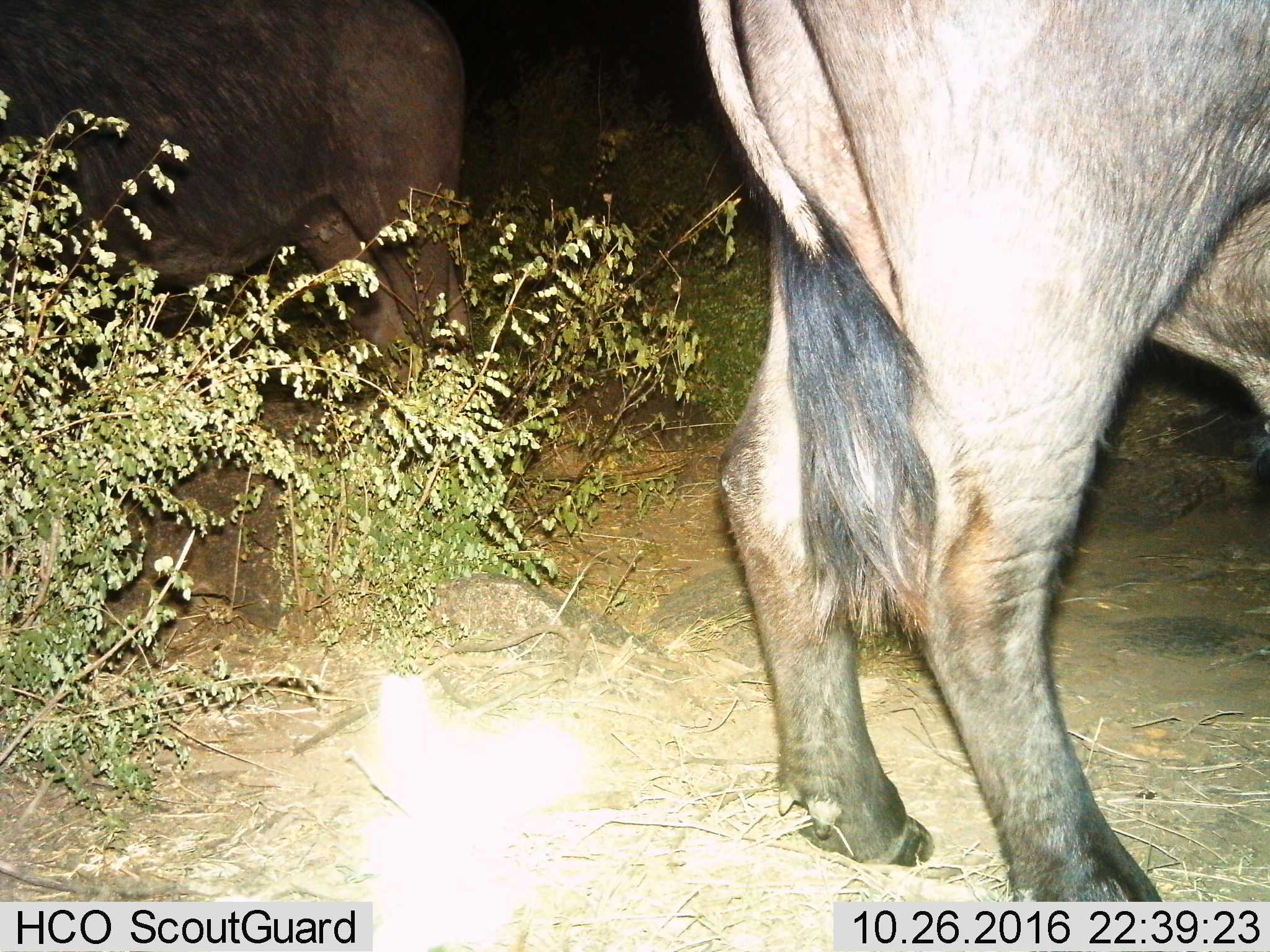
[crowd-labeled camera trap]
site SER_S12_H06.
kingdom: Animalia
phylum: Chordata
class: Mammalia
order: Artiodactyla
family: Bovidae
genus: Syncerus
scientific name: Syncerus caffer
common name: african buffalo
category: buffalo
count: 2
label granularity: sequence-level